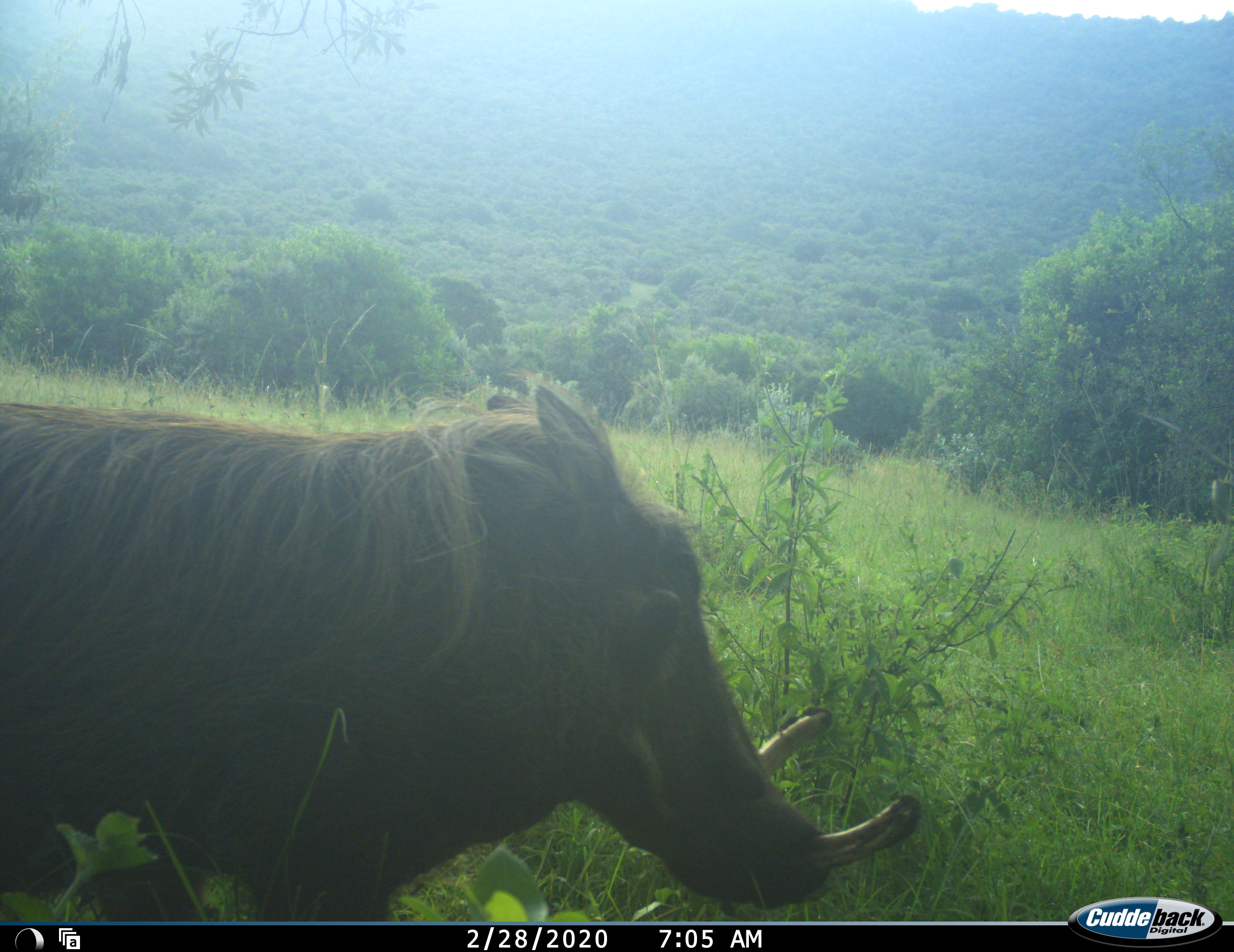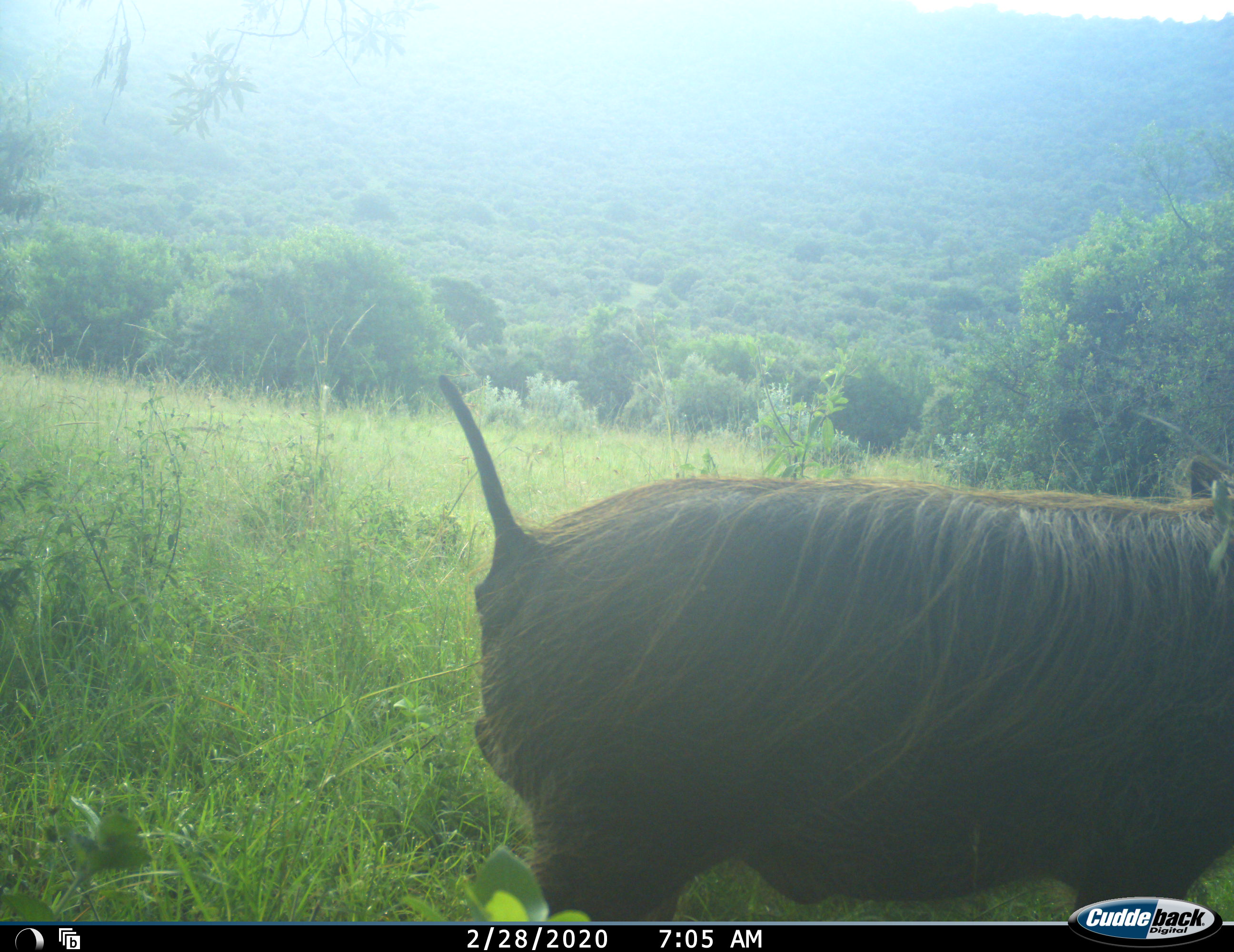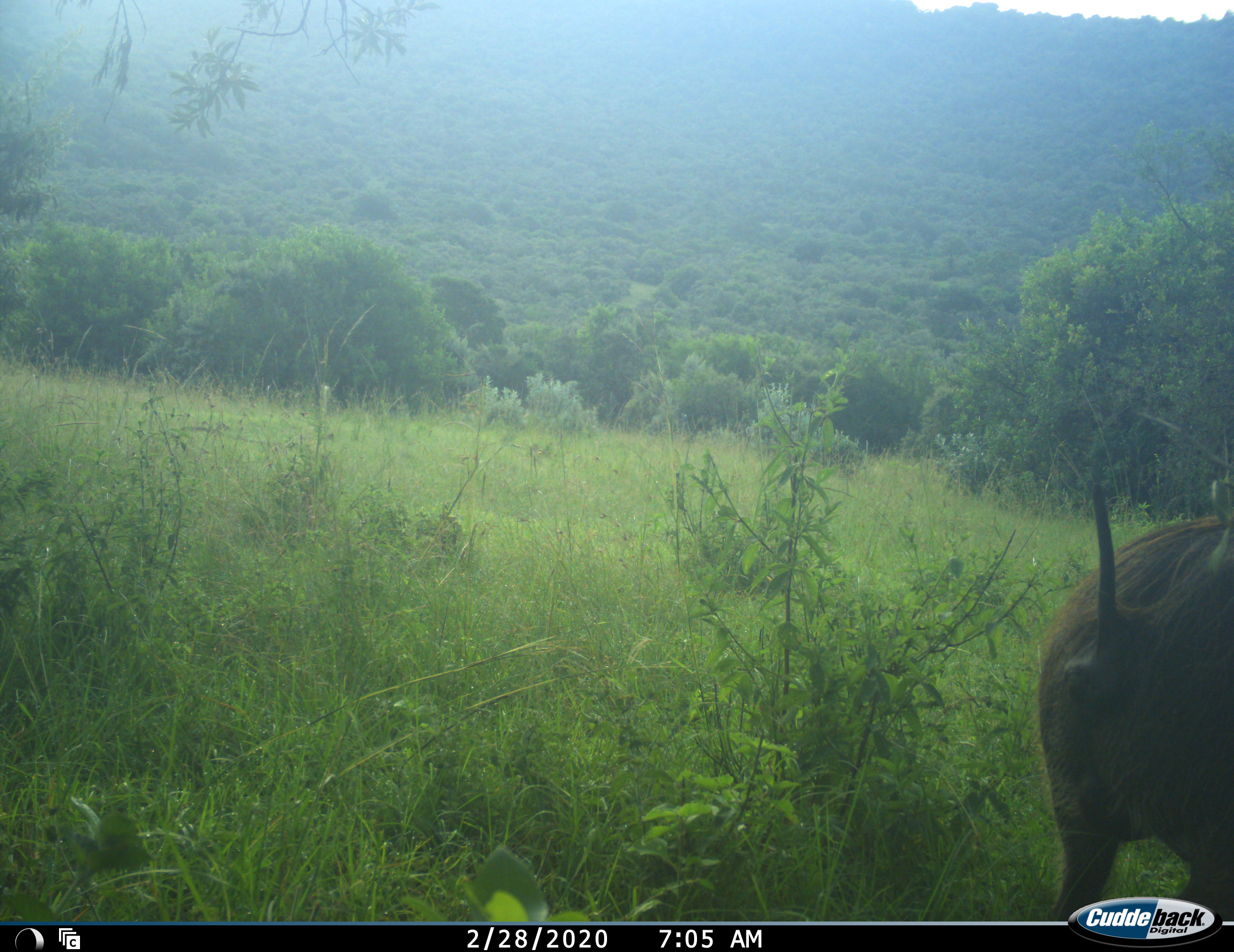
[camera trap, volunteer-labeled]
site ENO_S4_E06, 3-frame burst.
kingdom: Animalia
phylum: Chordata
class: Mammalia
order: Artiodactyla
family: Suidae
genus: Phacochoerus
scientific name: Phacochoerus africanus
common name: warthog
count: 1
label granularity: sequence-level